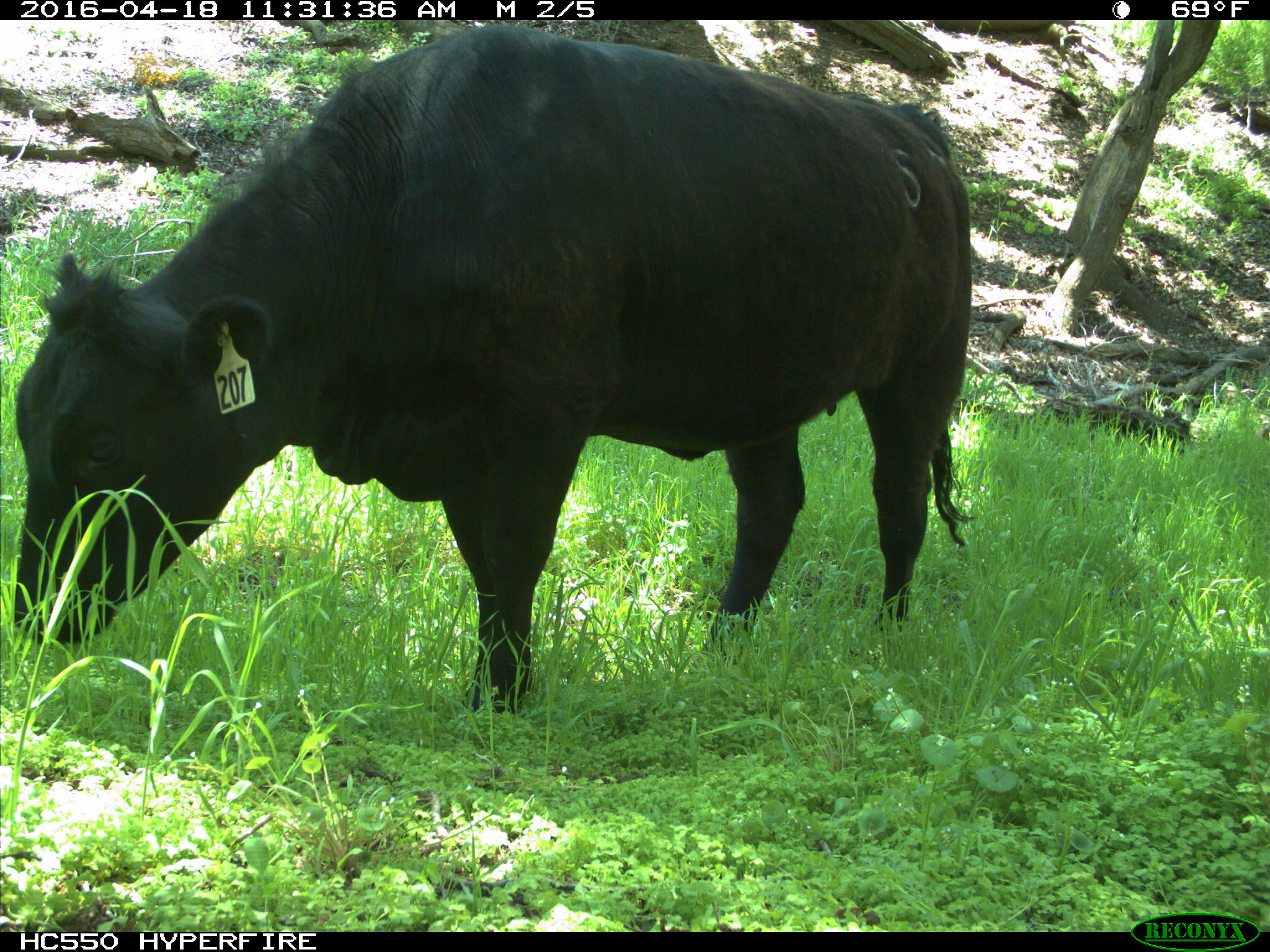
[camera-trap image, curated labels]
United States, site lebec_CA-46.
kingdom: Animalia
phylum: Chordata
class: Mammalia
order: Artiodactyla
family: Bovidae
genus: Bos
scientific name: Bos taurus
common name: domestic cow